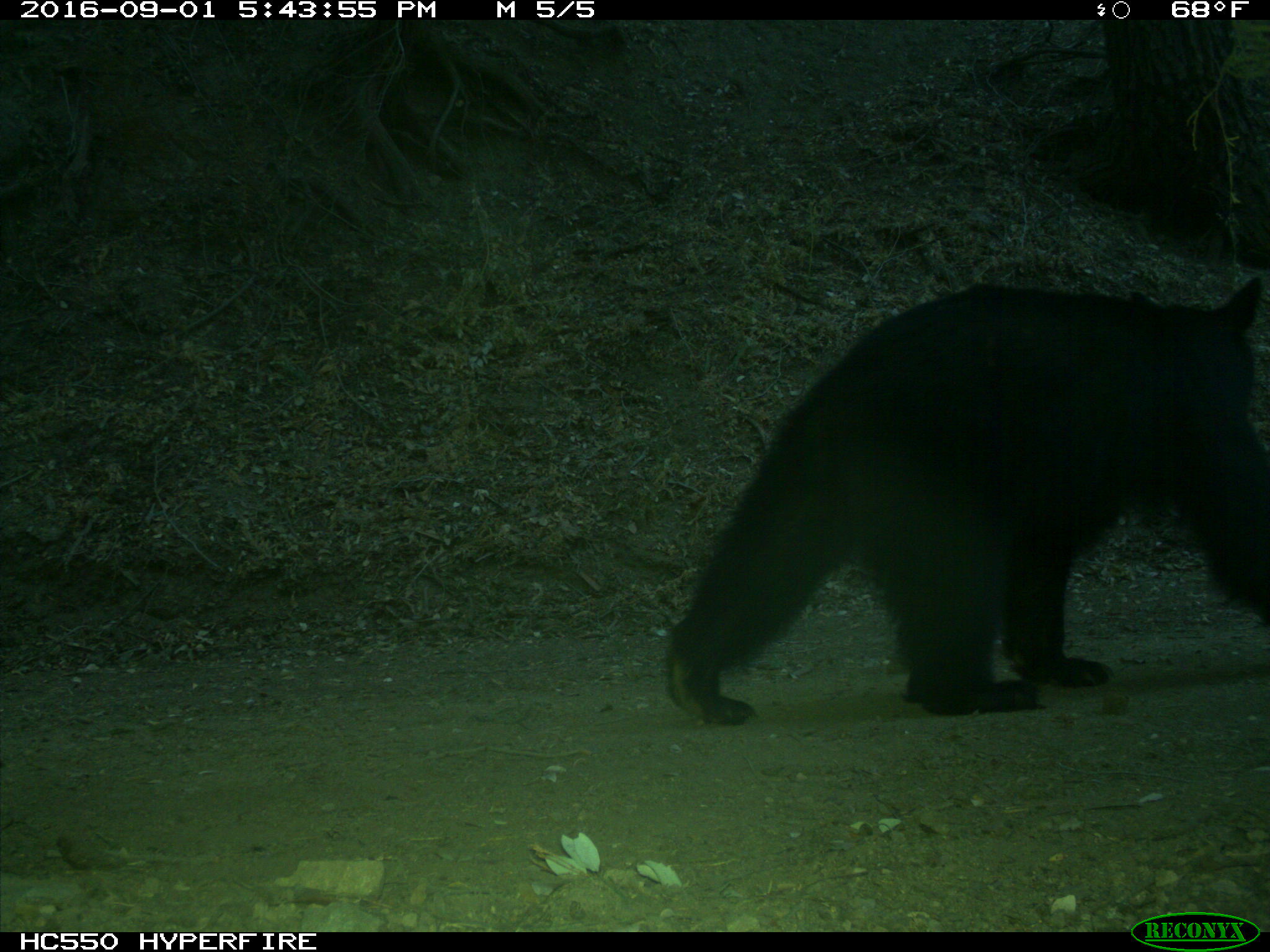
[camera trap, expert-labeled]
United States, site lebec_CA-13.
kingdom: Animalia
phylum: Chordata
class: Mammalia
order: Carnivora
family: Ursidae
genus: Ursus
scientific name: Ursus americanus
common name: american black bear